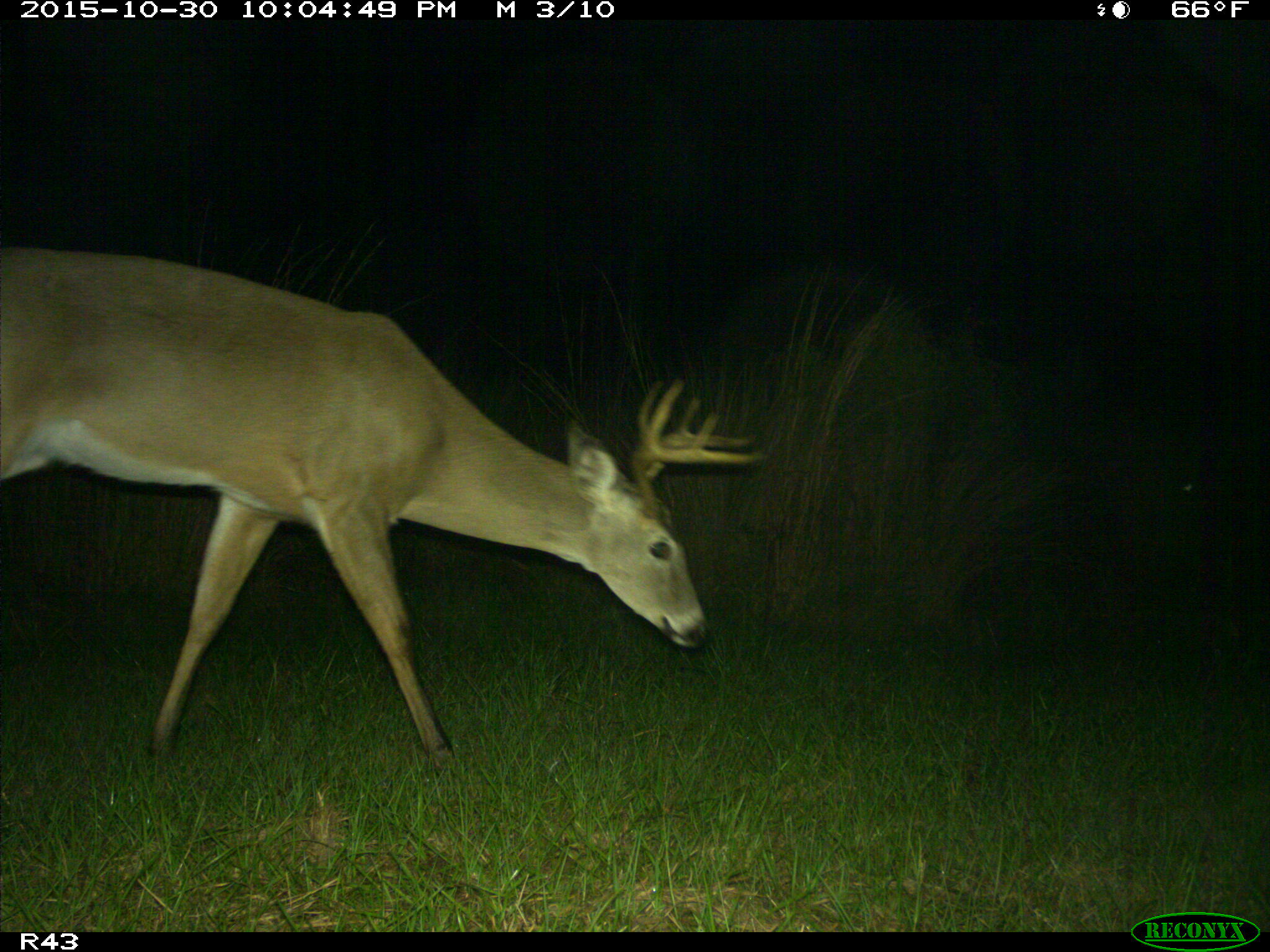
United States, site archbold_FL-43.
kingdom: Animalia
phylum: Chordata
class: Mammalia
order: Artiodactyla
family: Cervidae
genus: Odocoileus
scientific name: Odocoileus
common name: deer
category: unidentified deer